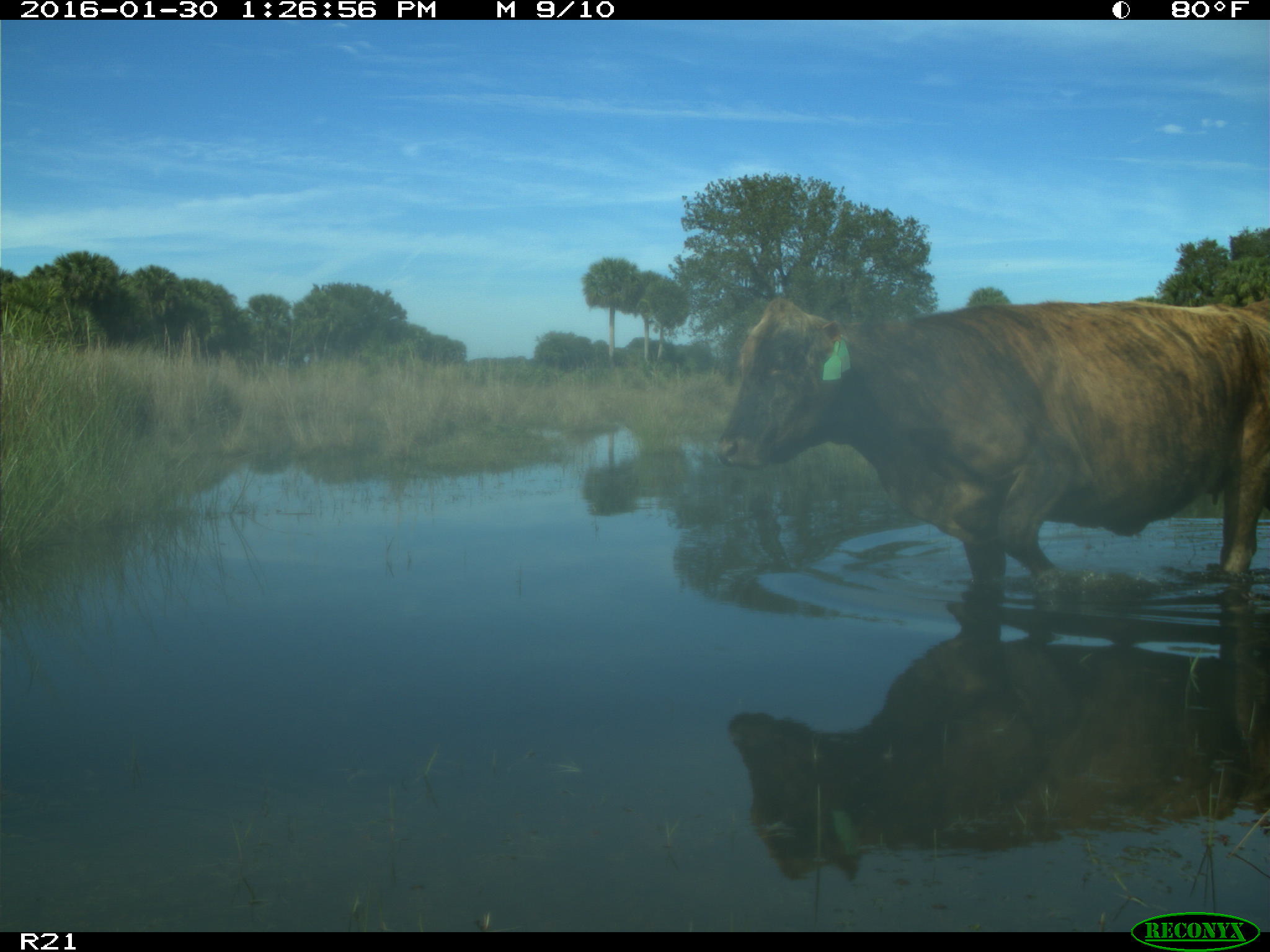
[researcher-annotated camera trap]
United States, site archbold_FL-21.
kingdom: Animalia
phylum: Chordata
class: Mammalia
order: Artiodactyla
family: Bovidae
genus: Bos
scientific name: Bos taurus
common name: domestic cow